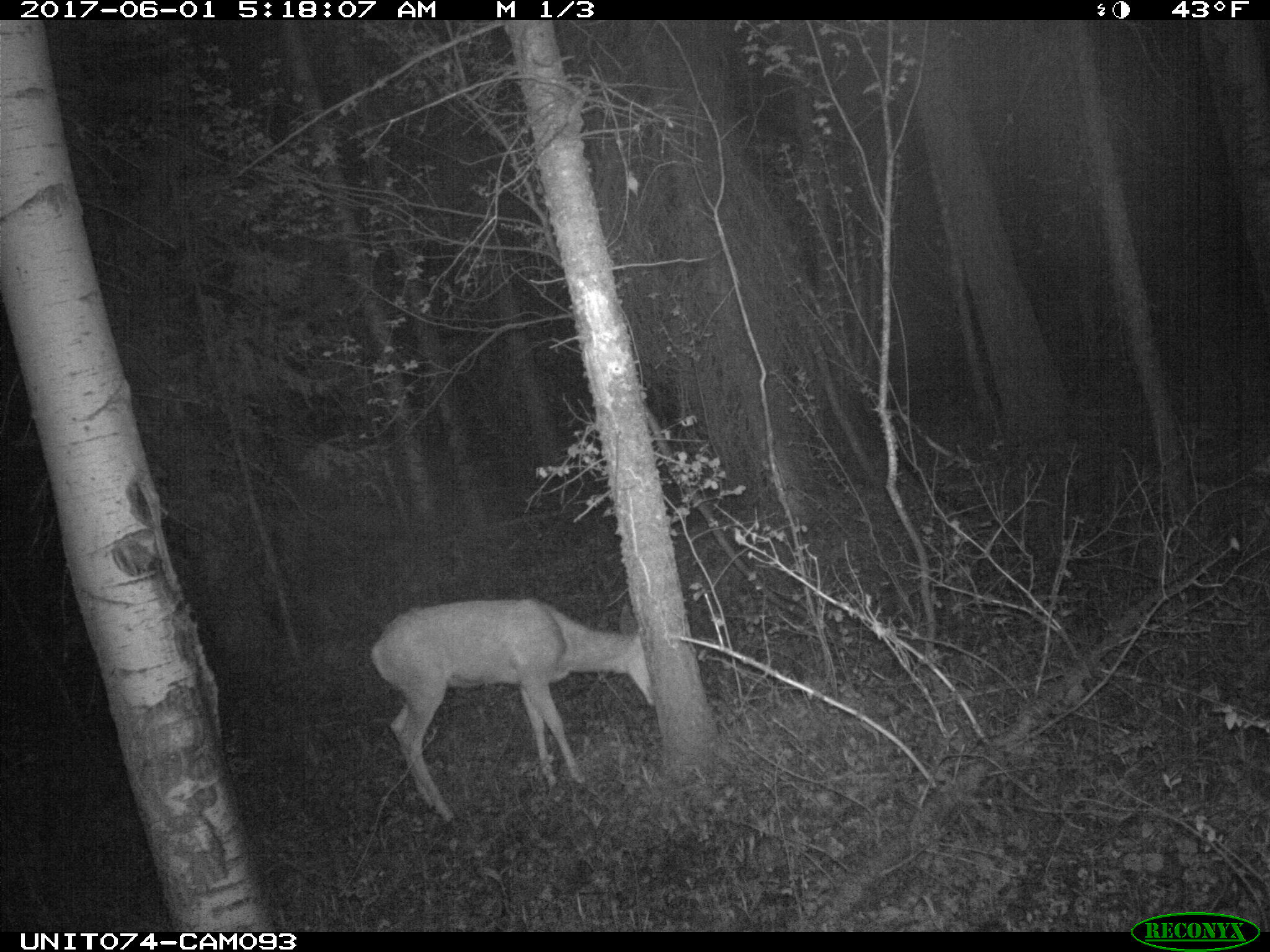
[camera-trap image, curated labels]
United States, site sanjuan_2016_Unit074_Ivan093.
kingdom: Animalia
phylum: Chordata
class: Mammalia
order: Artiodactyla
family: Cervidae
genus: Odocoileus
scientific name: Odocoileus hemionus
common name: mule deer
Odocoileus hemionus (mule deer).